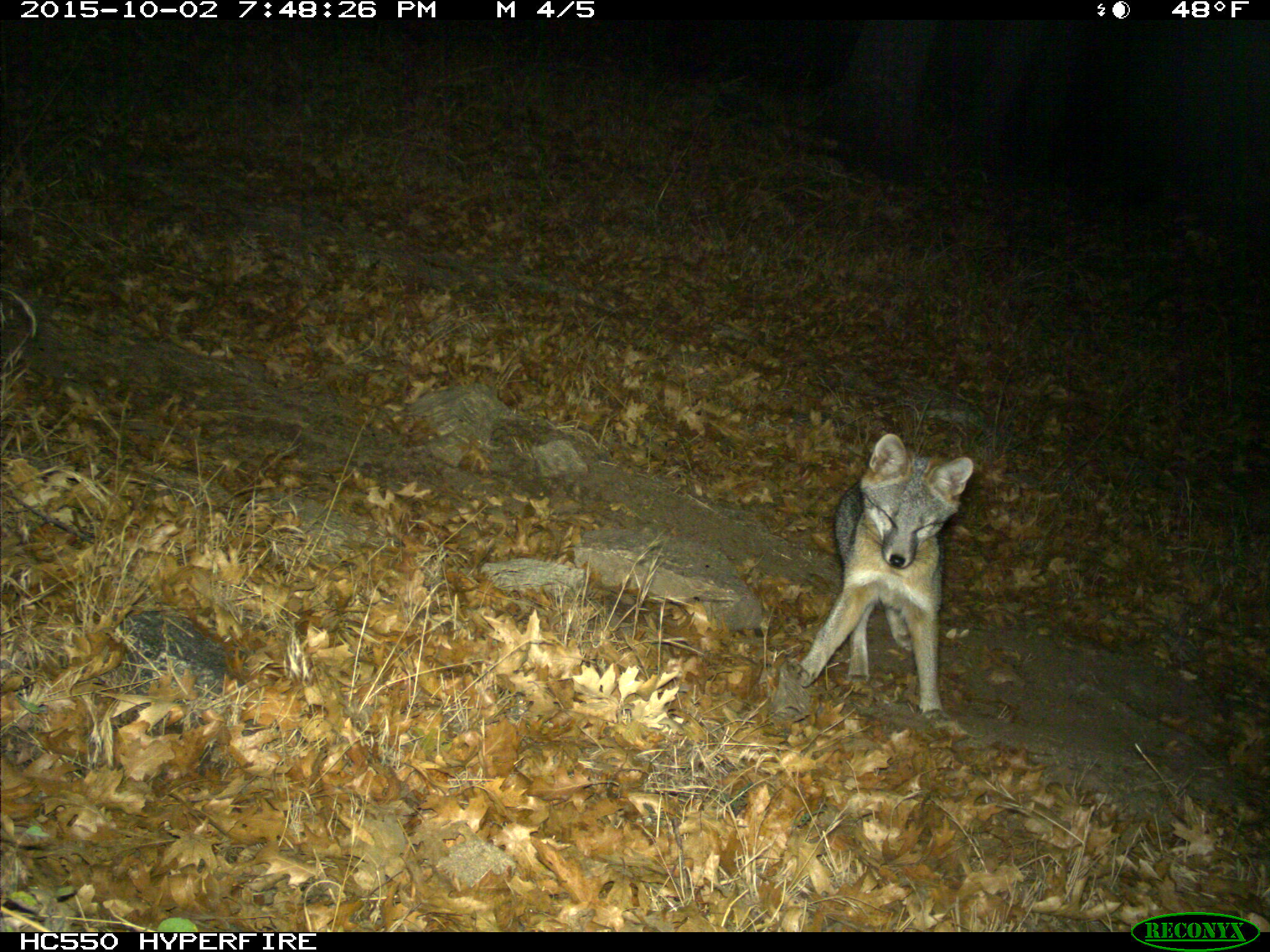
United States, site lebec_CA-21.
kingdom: Animalia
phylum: Chordata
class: Mammalia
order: Carnivora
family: Canidae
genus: Urocyon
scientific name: Urocyon cinereoargenteus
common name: gray fox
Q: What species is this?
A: Urocyon cinereoargenteus (gray fox).